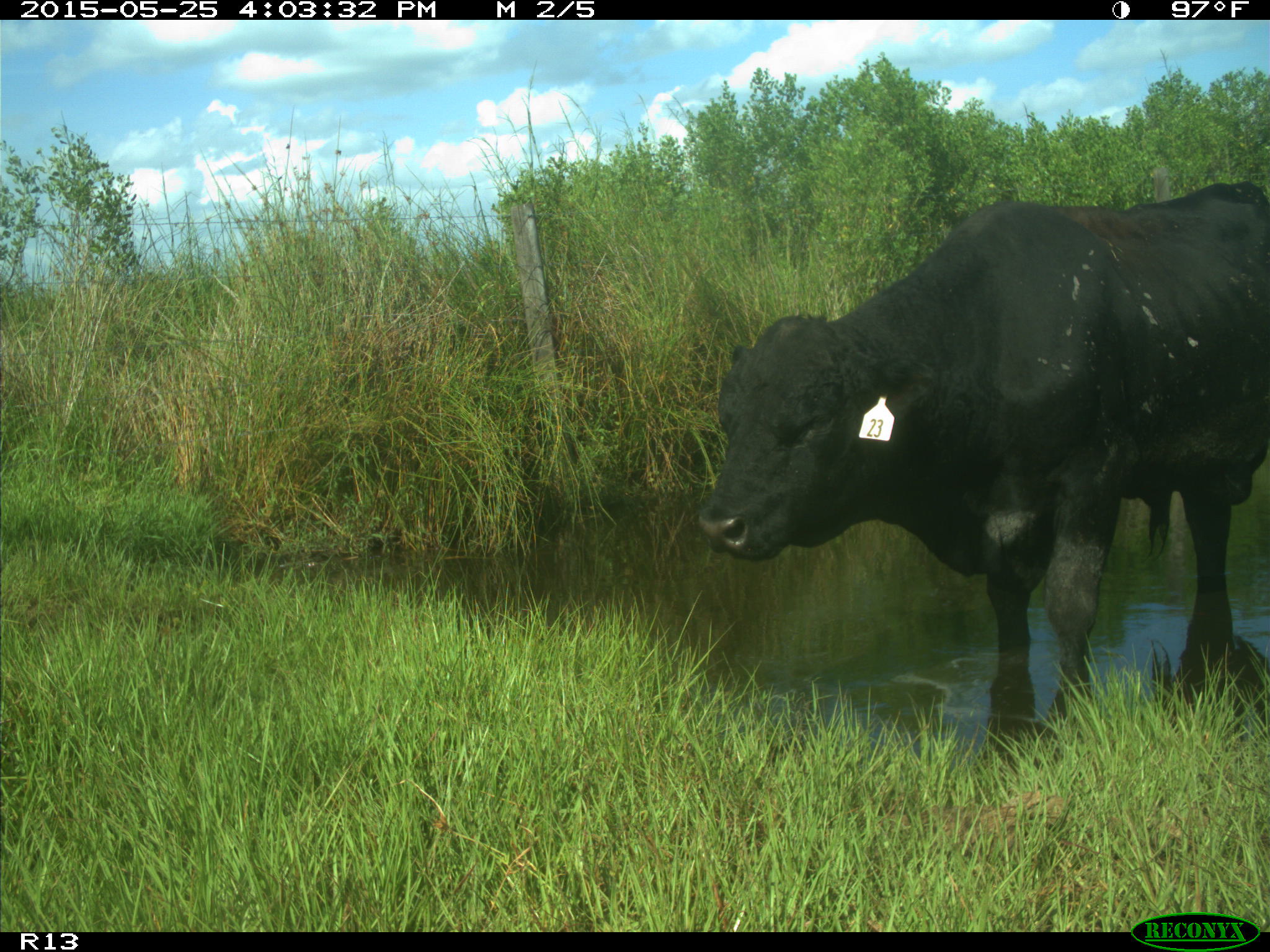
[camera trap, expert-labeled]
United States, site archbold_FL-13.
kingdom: Animalia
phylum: Chordata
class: Mammalia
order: Artiodactyla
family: Bovidae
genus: Bos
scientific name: Bos taurus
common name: domestic cow